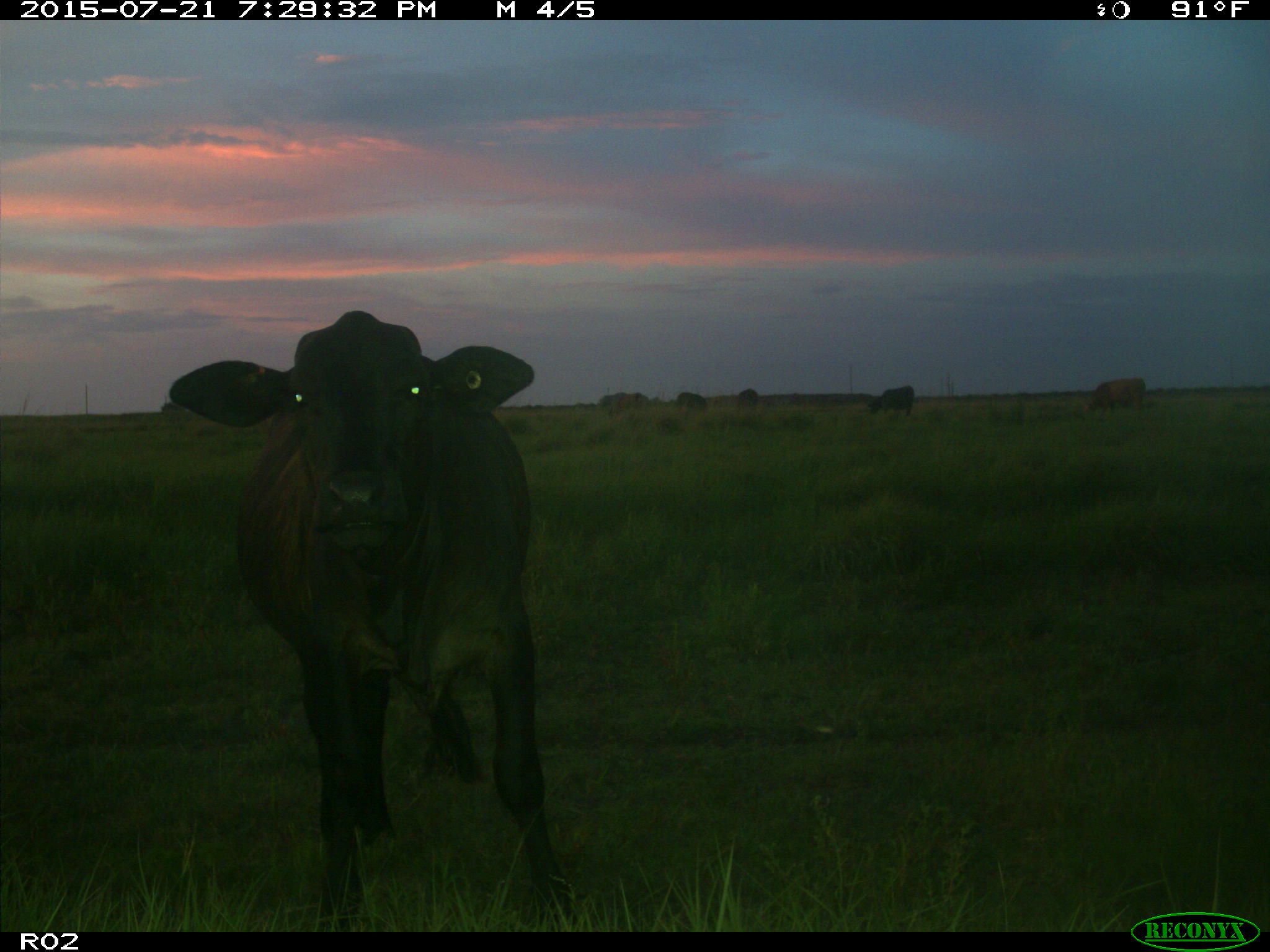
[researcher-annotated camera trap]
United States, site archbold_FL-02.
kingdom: Animalia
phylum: Chordata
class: Mammalia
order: Artiodactyla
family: Bovidae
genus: Bos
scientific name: Bos taurus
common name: domestic cow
Bos taurus (domestic cow).